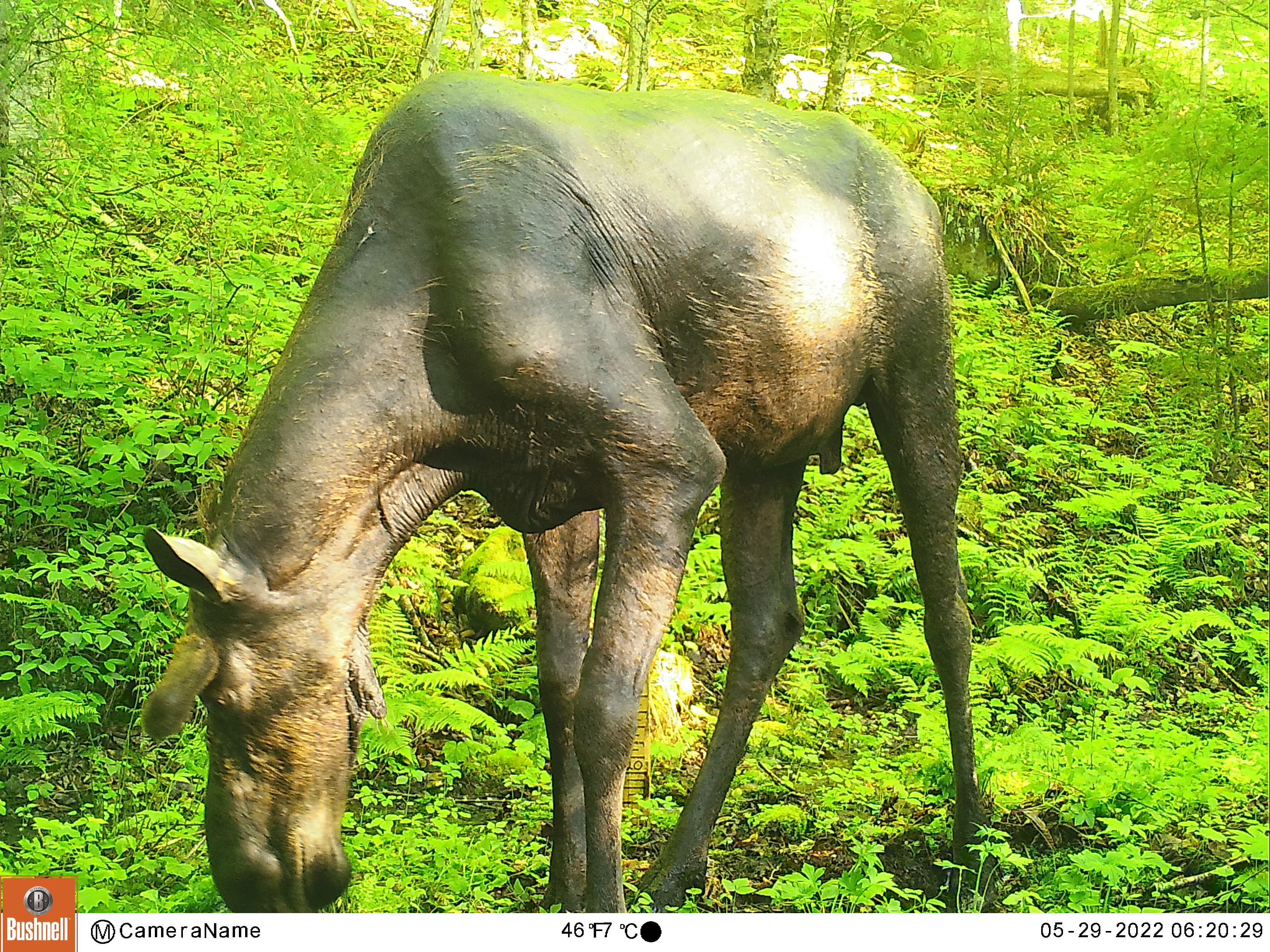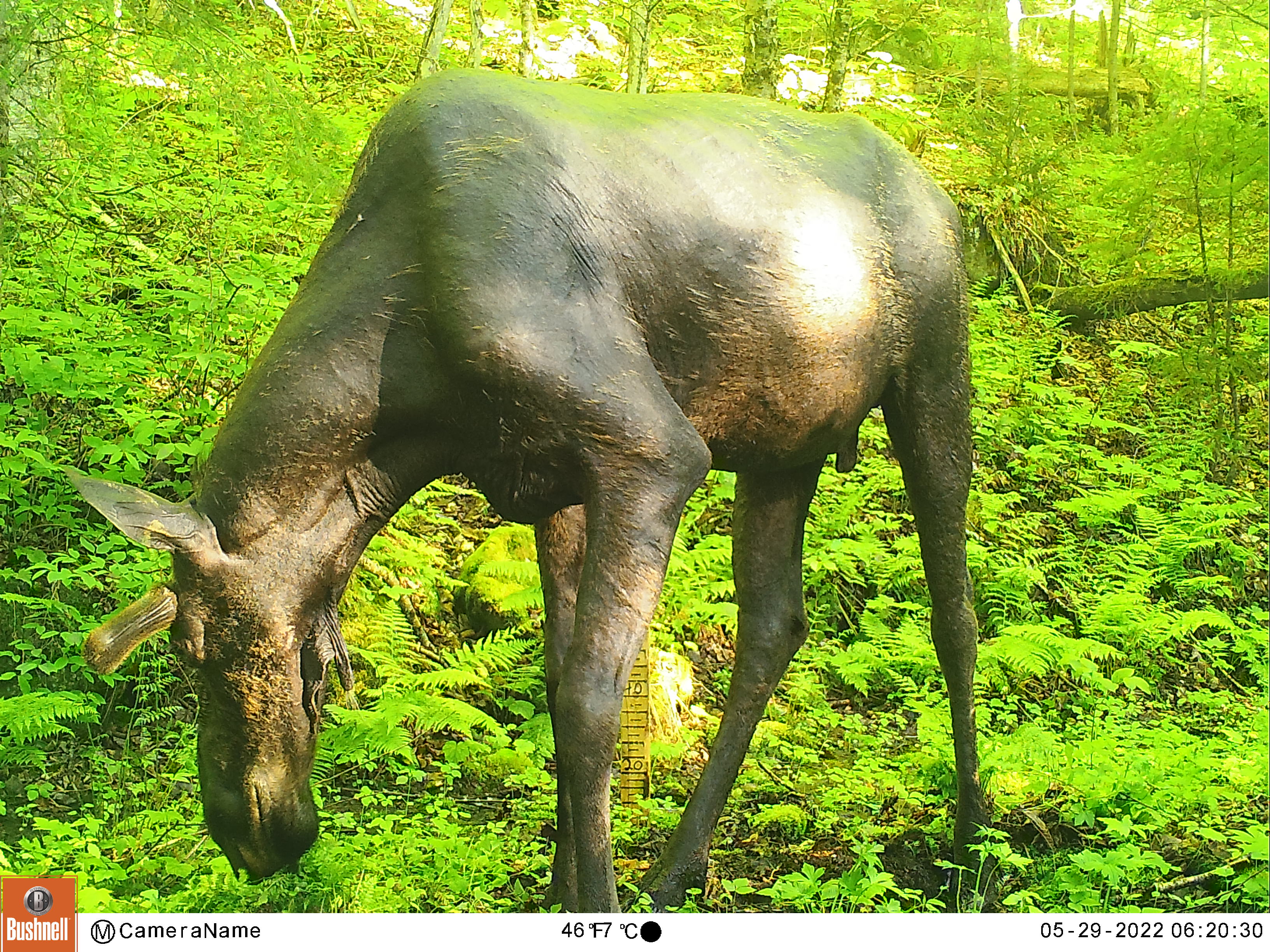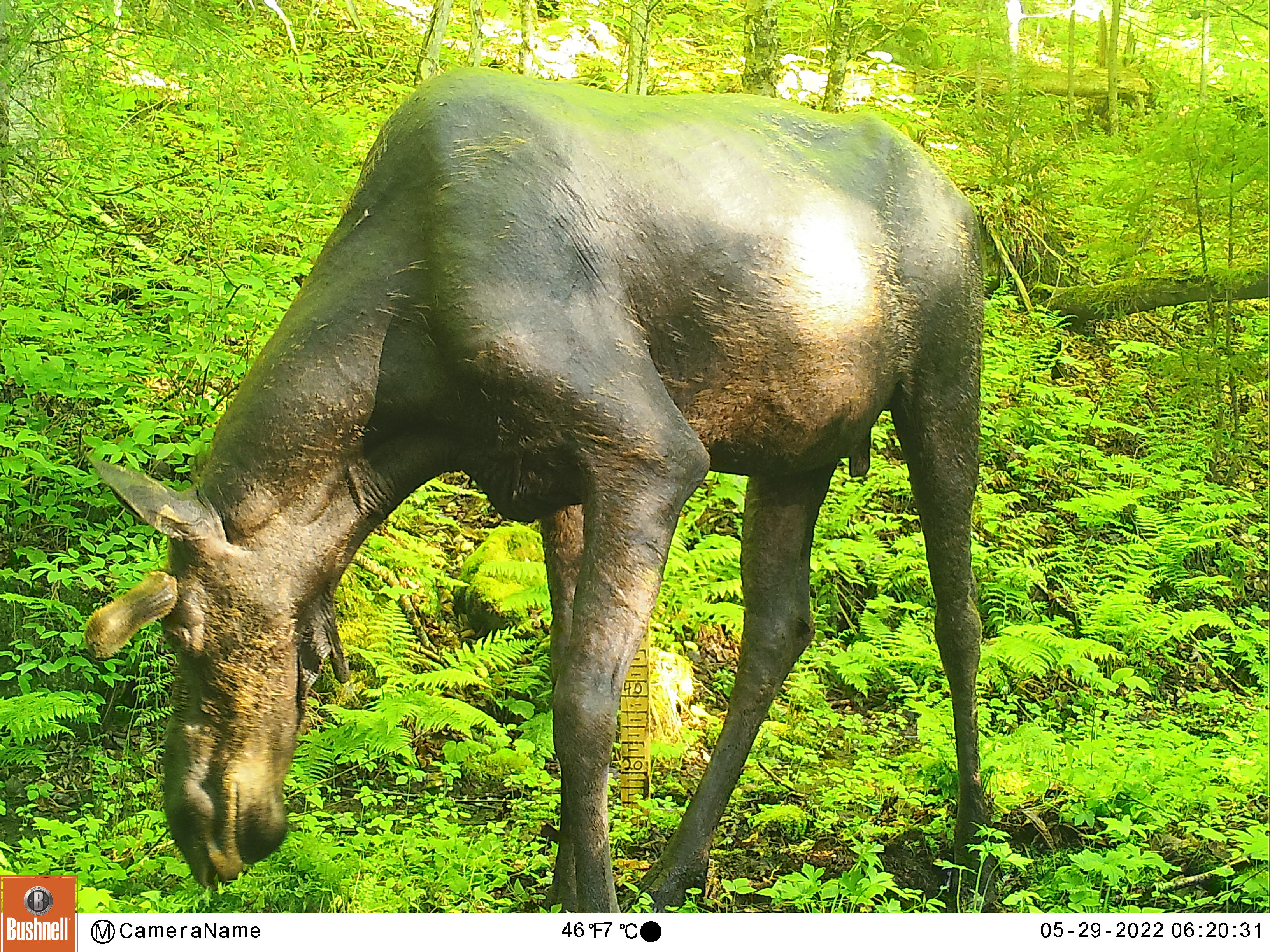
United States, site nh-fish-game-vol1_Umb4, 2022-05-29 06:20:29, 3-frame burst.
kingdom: Animalia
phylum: Chordata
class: Mammalia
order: Artiodactyla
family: Cervidae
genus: Alces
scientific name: Alces alces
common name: moose